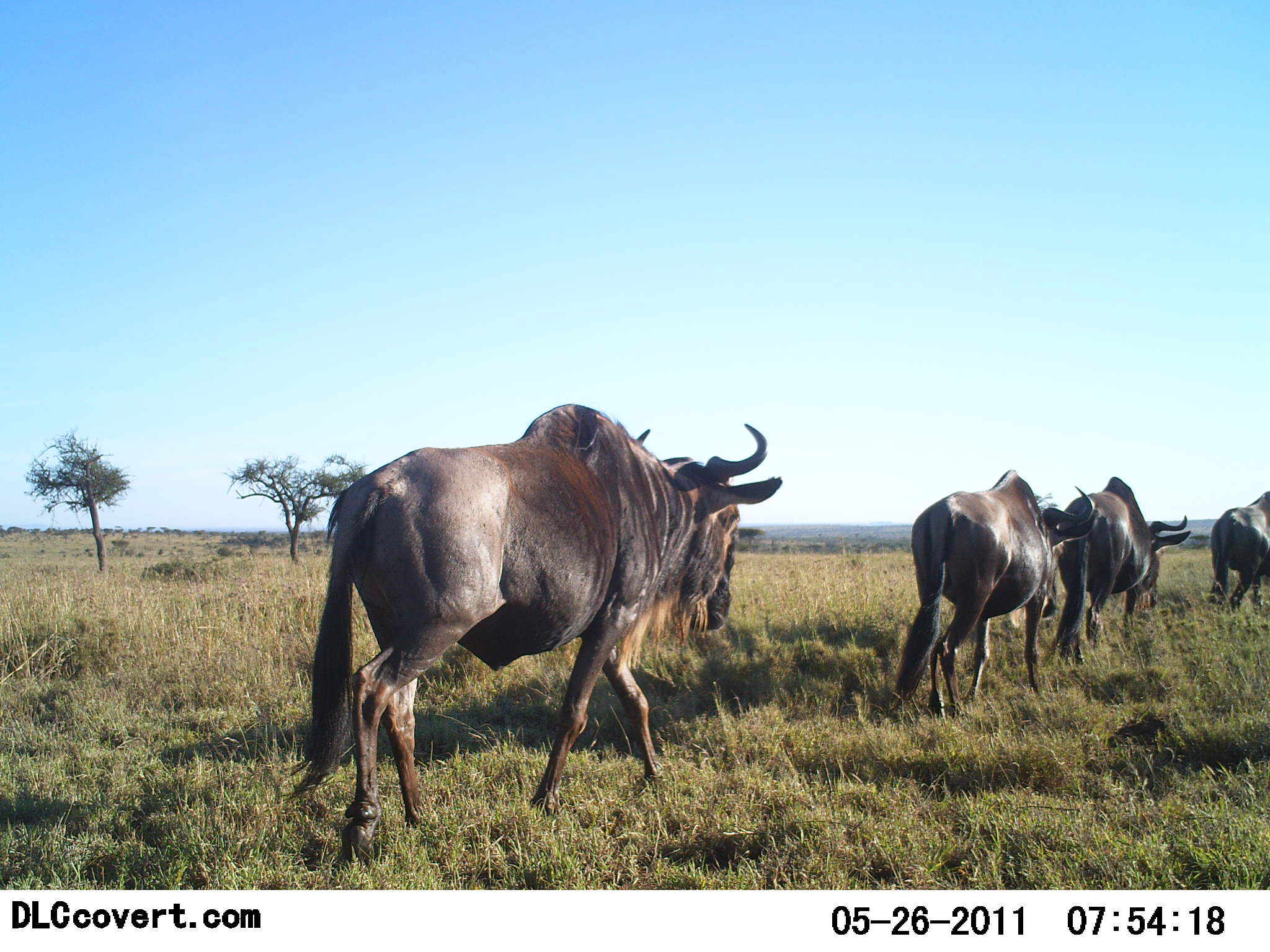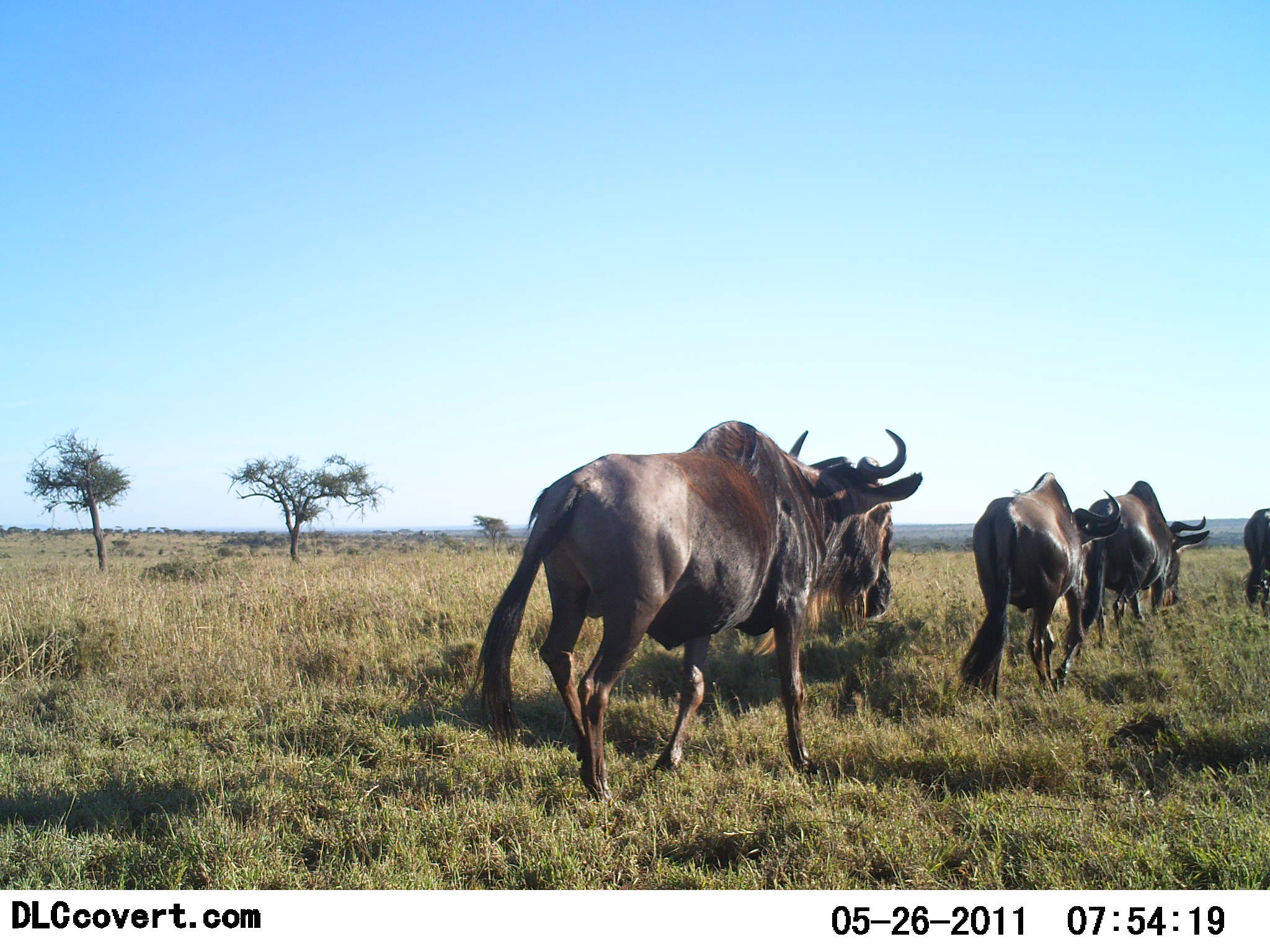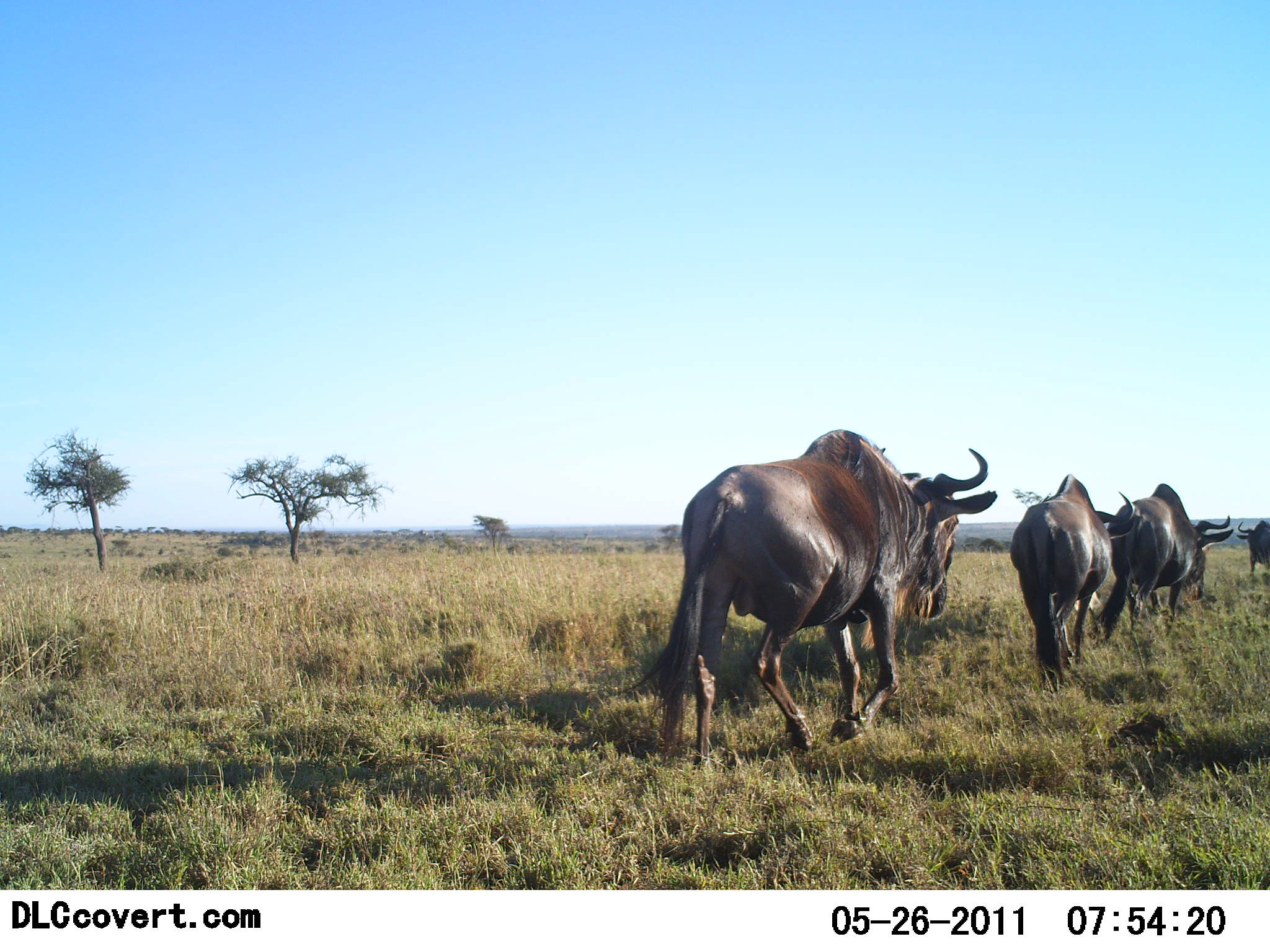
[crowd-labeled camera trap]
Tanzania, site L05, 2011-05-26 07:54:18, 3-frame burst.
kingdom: Animalia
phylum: Chordata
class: Mammalia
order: Artiodactyla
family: Bovidae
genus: Connochaetes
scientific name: Connochaetes taurinus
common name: blue wildebeest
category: wildebeest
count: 4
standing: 0%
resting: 0%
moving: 100%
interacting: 0%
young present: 0%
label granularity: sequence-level